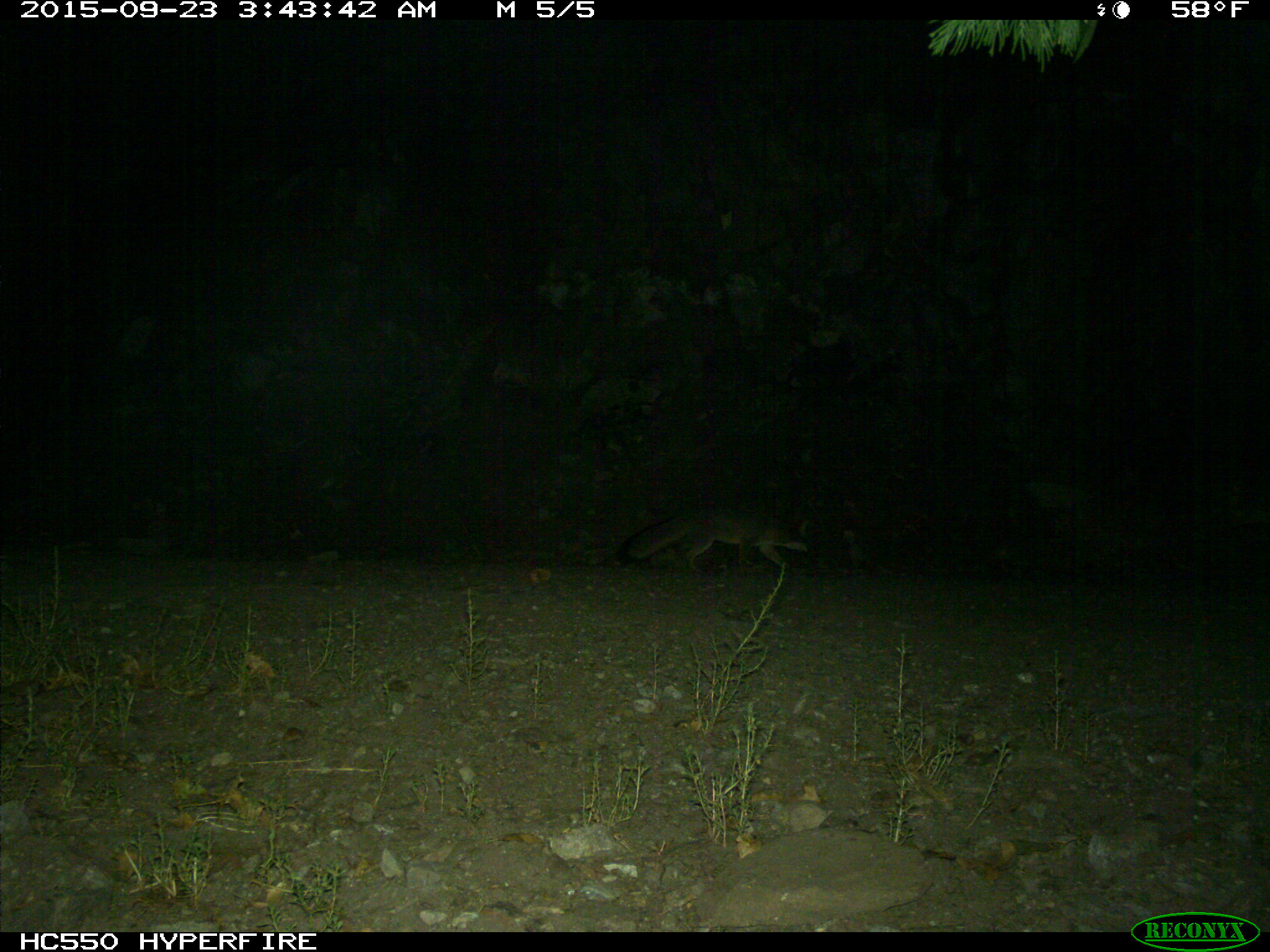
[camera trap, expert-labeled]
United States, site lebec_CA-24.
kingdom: Animalia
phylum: Chordata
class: Mammalia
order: Carnivora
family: Canidae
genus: Urocyon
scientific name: Urocyon cinereoargenteus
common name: gray fox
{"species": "Urocyon cinereoargenteus (gray fox)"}